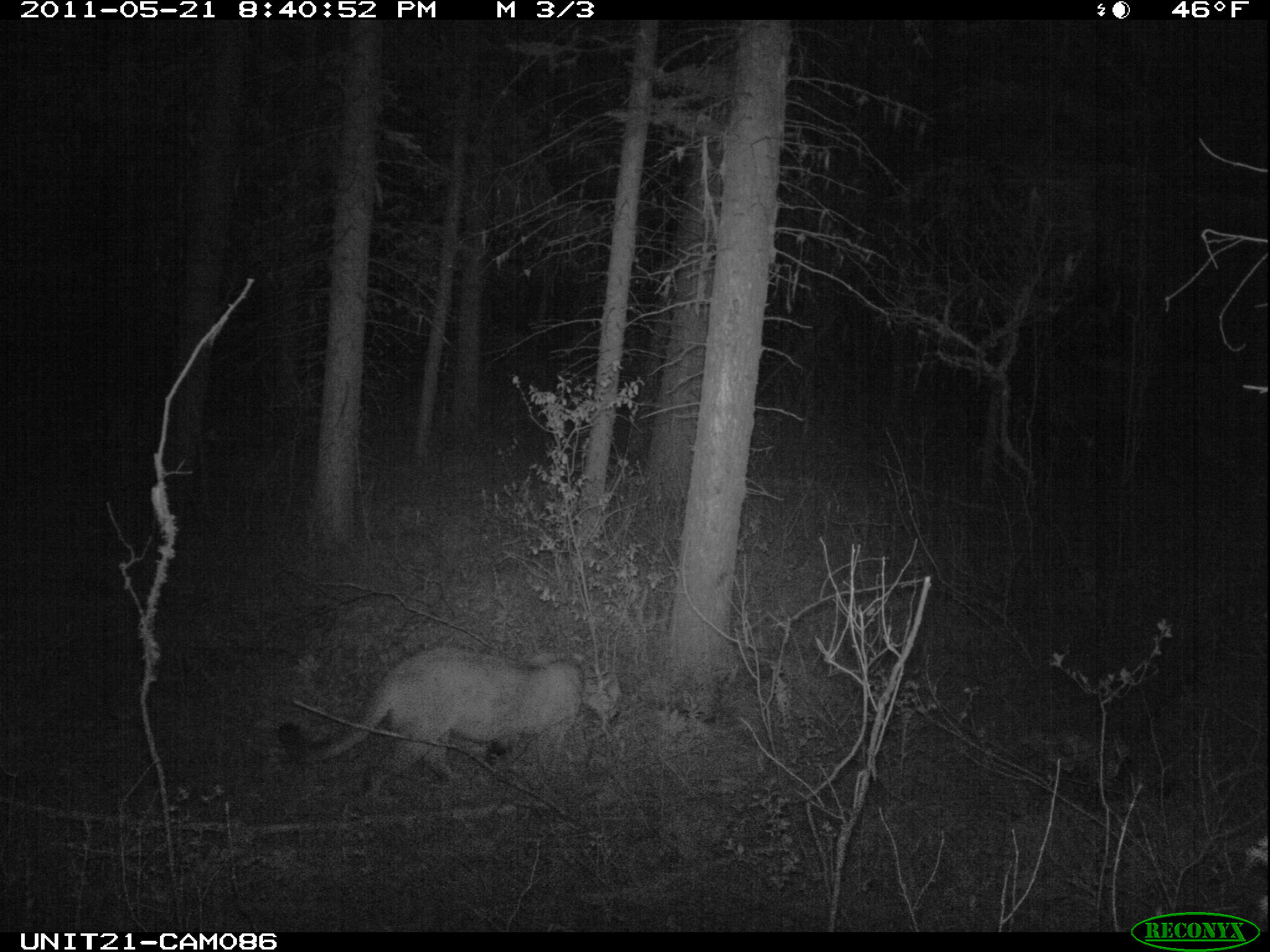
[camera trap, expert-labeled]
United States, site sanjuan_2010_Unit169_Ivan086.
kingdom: Animalia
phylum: Chordata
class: Mammalia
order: Carnivora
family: Felidae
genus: Puma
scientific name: Puma concolor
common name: mountain lion